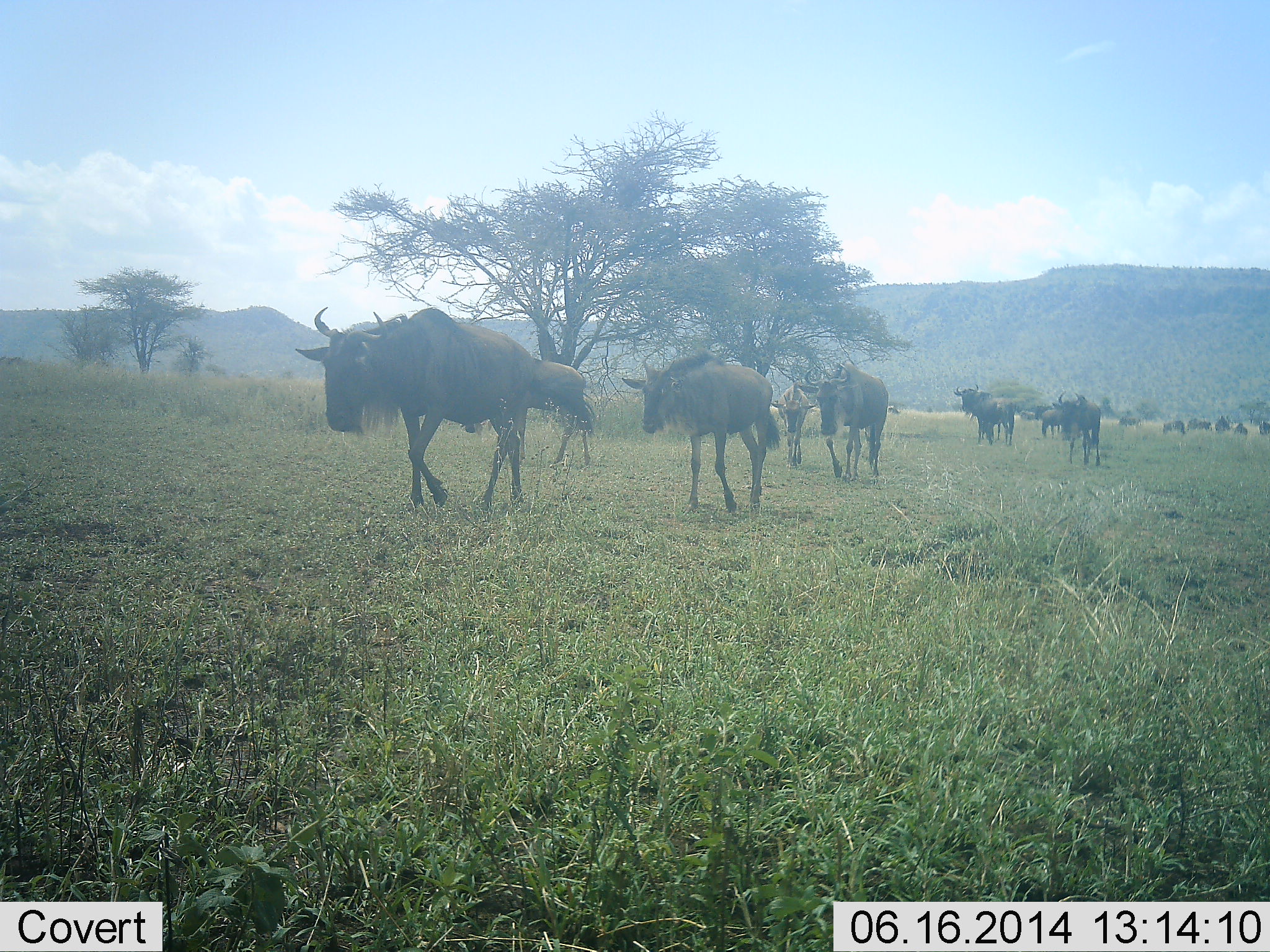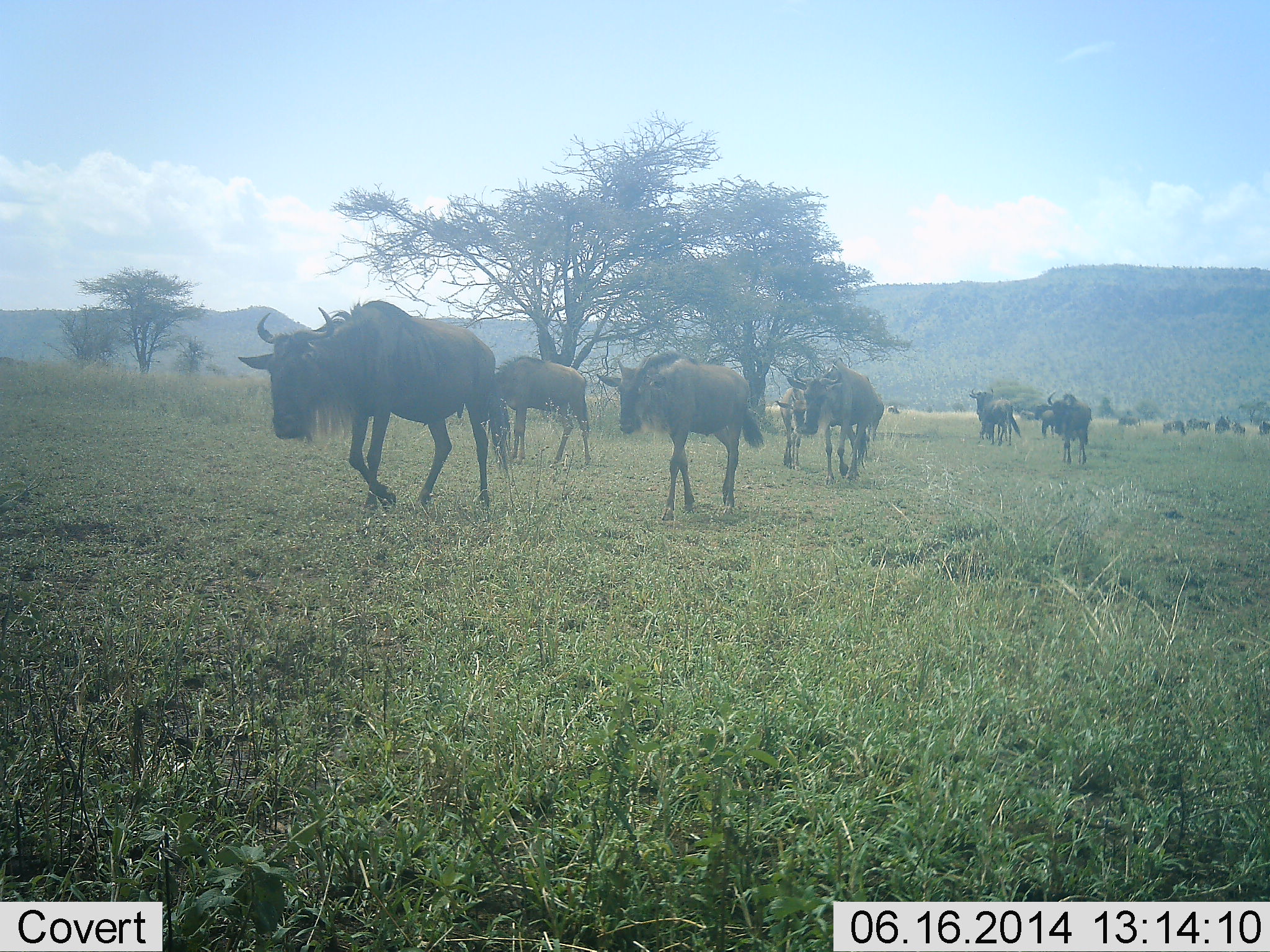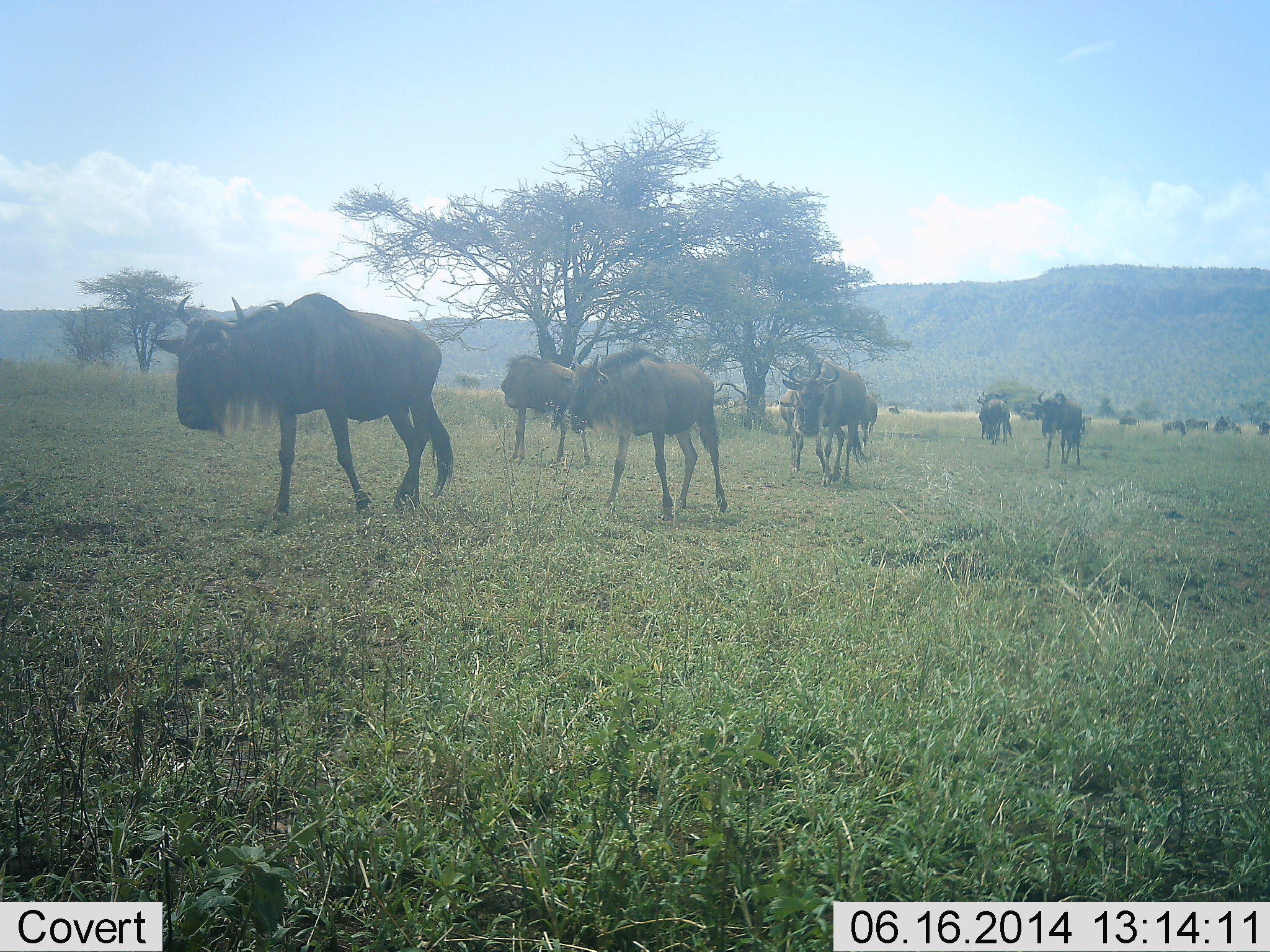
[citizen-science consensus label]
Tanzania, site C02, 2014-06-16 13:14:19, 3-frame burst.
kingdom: Animalia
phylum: Chordata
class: Mammalia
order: Artiodactyla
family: Bovidae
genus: Connochaetes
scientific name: Connochaetes taurinus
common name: blue wildebeest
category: wildebeest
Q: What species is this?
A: Wildebeest (blue wildebeest) (Connochaetes taurinus).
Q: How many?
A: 11-50.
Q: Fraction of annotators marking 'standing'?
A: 20%.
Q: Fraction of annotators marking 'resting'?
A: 0%.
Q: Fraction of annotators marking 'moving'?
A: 100%.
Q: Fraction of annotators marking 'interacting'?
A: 10%.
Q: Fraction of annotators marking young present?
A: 30%.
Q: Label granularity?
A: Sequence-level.